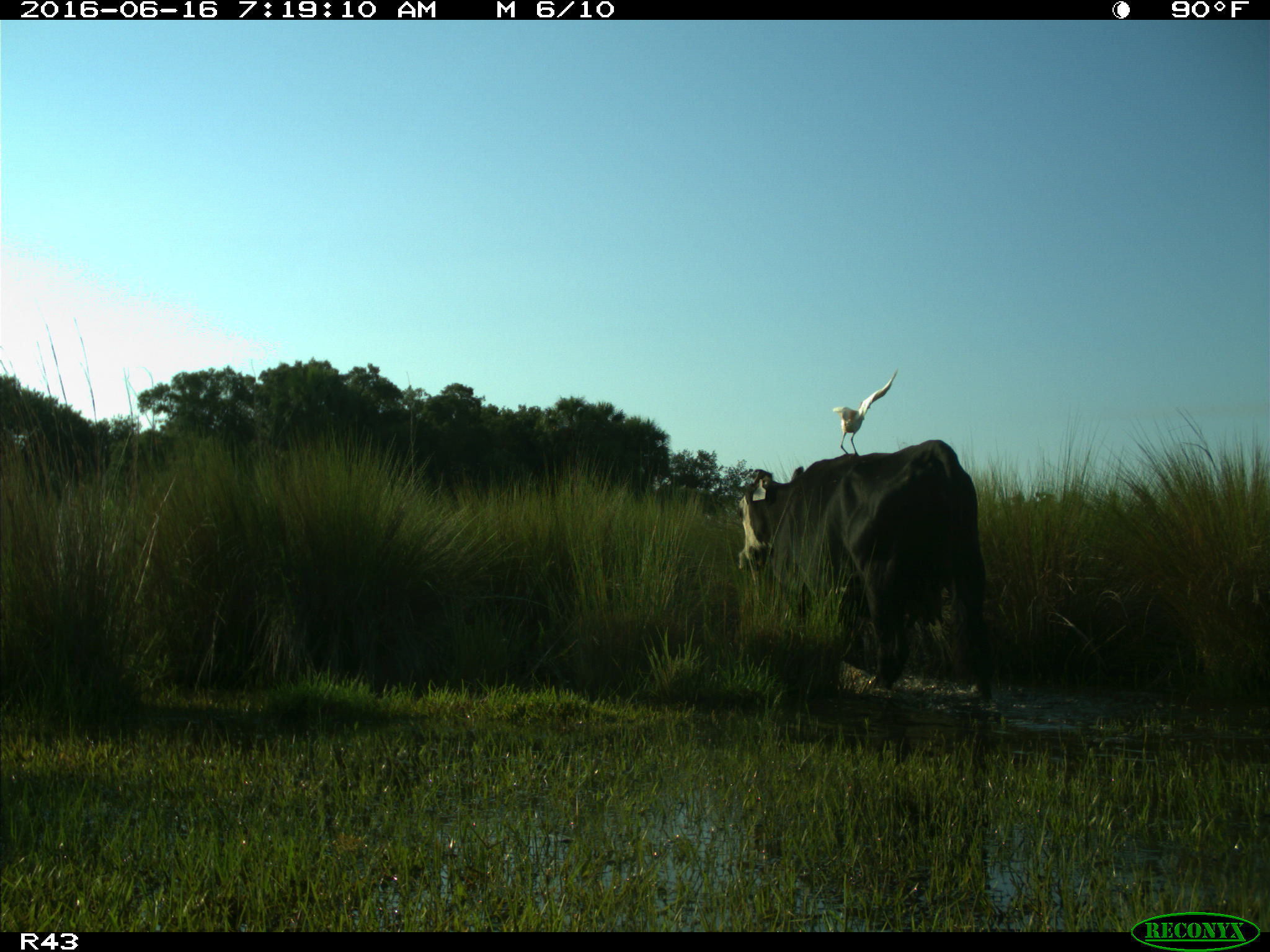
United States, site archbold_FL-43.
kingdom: Animalia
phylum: Chordata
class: Mammalia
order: Artiodactyla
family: Bovidae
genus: Bos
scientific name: Bos taurus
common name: domestic cow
Bos taurus (domestic cow).